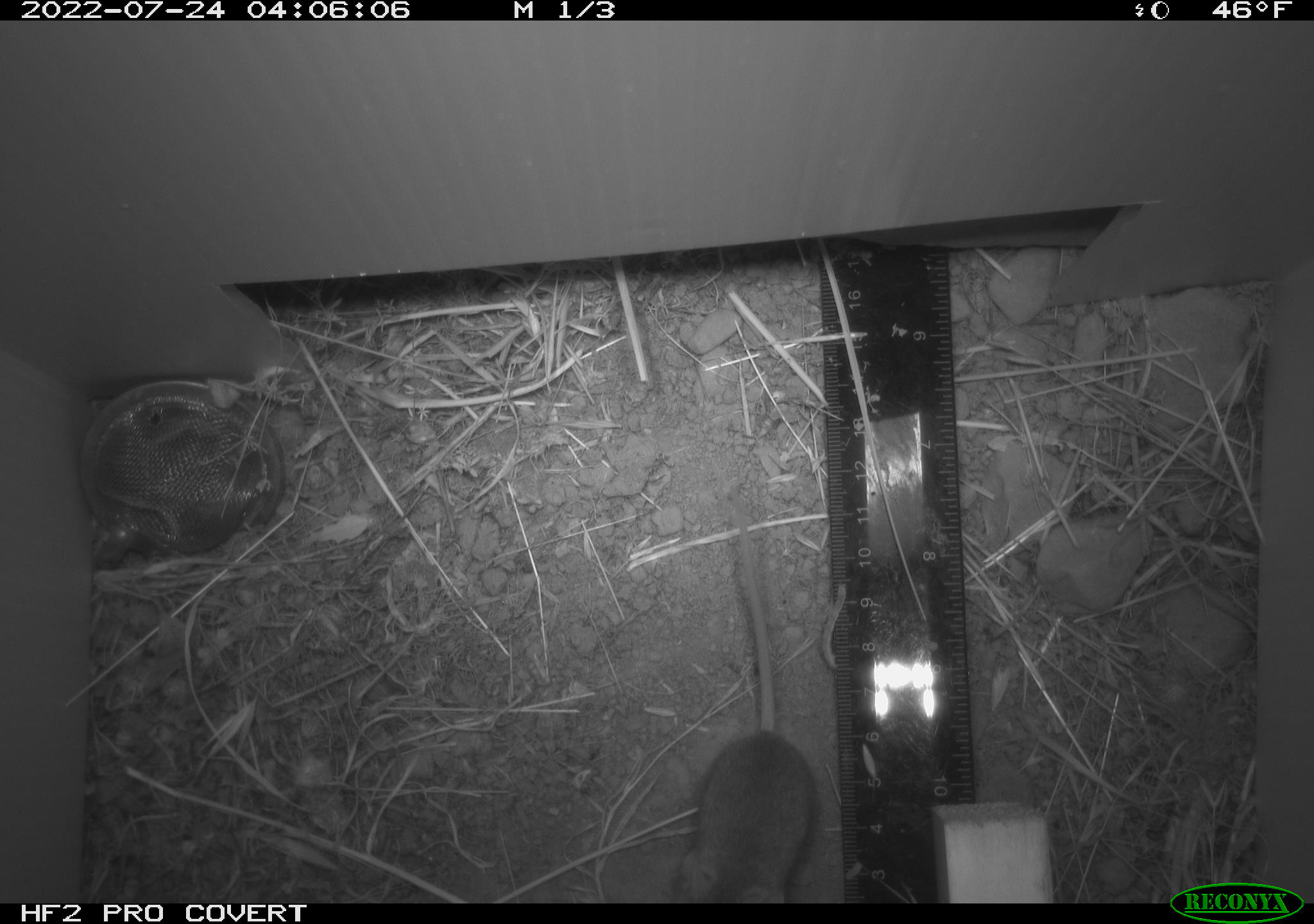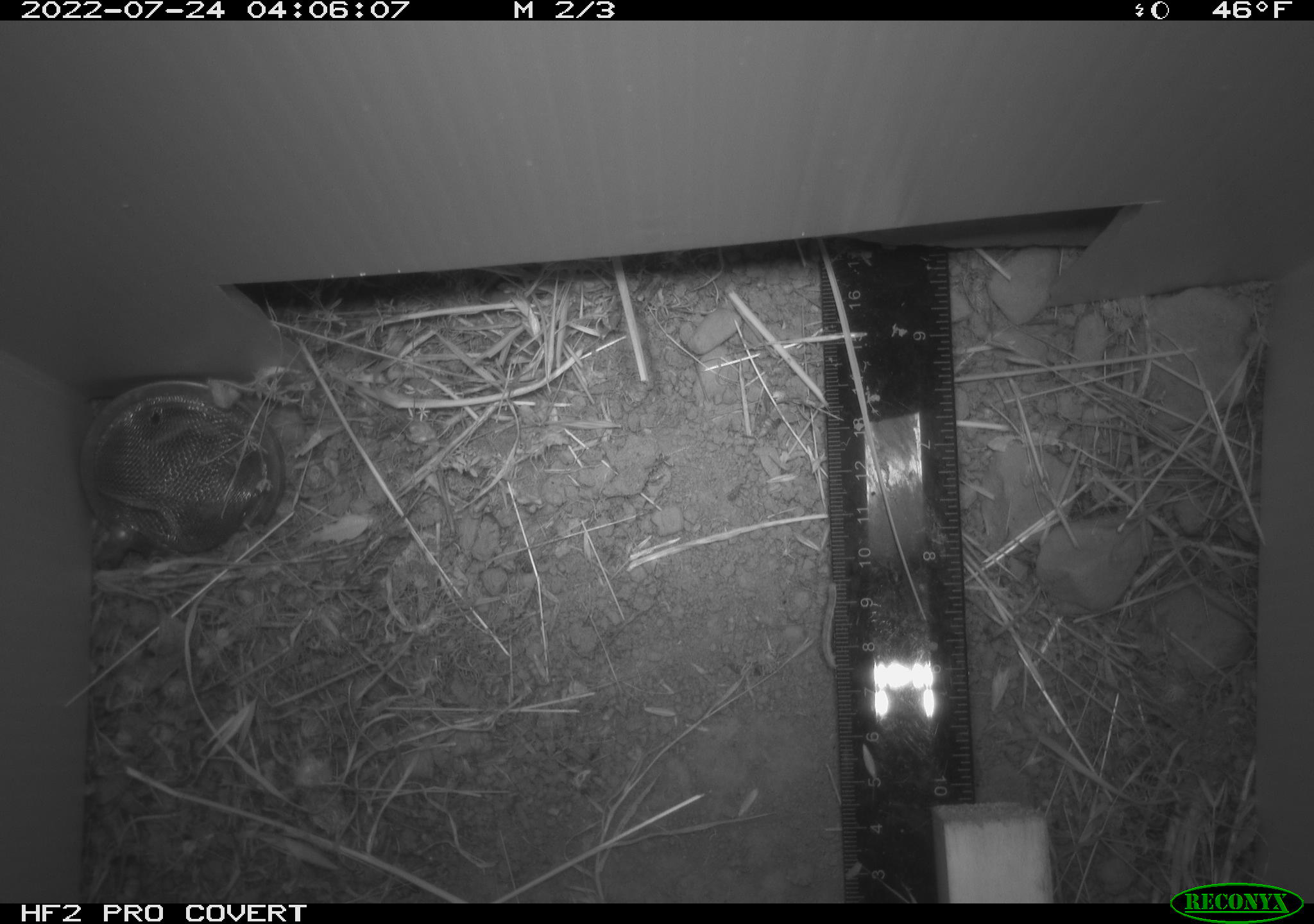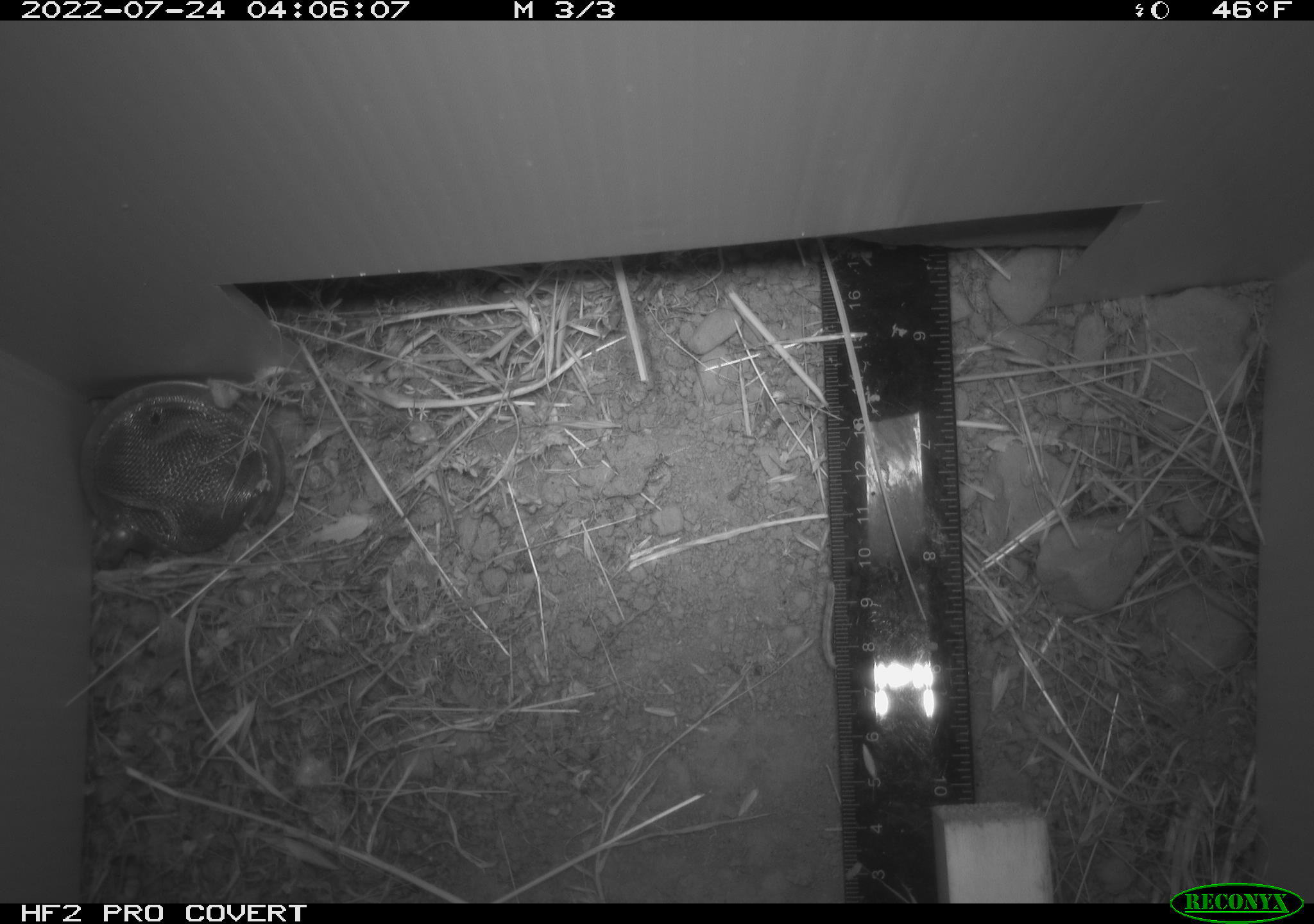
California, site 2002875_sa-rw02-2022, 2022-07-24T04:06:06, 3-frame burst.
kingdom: Animalia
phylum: Chordata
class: Mammalia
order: Rodentia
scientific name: Rodentia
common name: mouse species